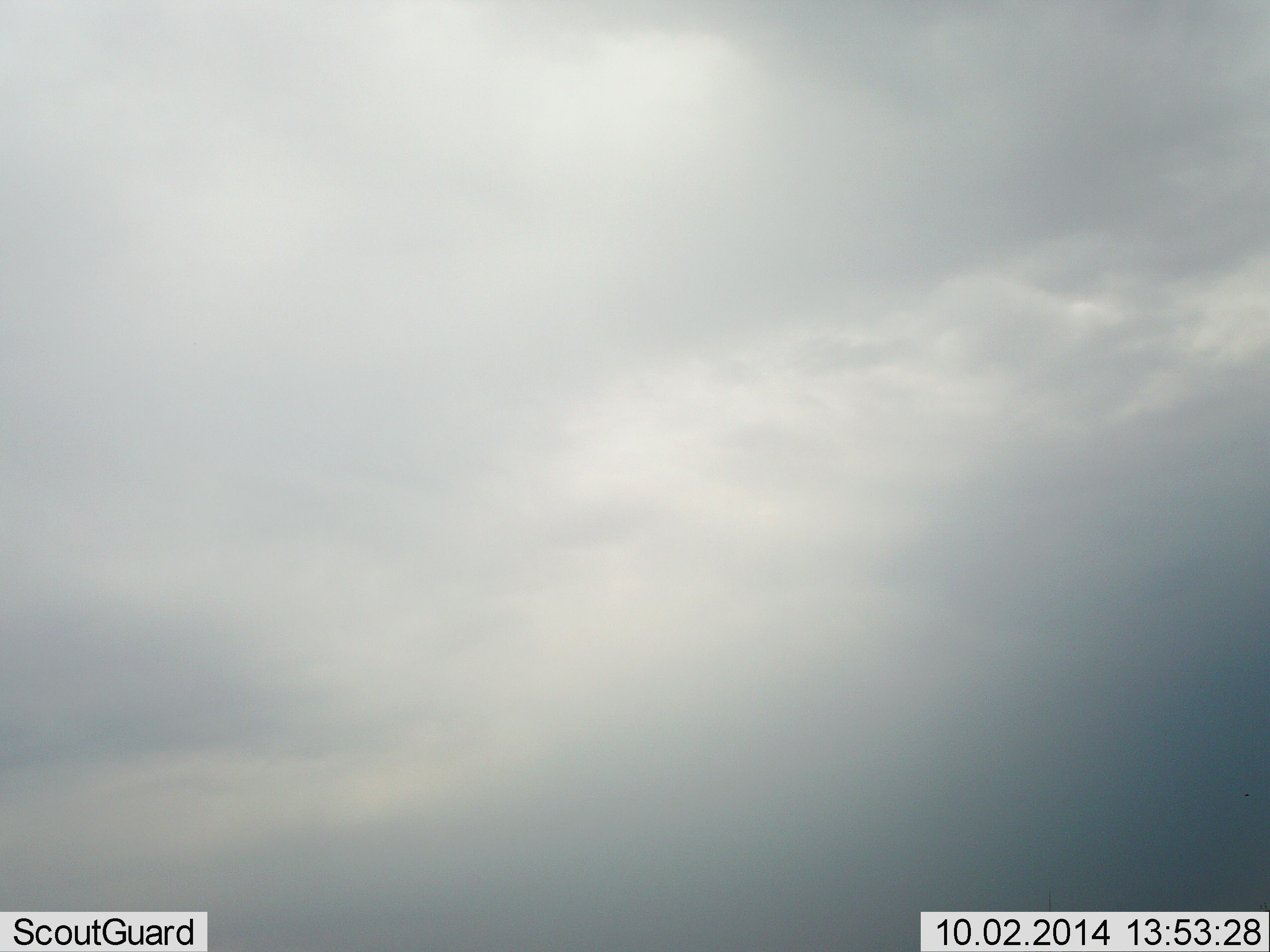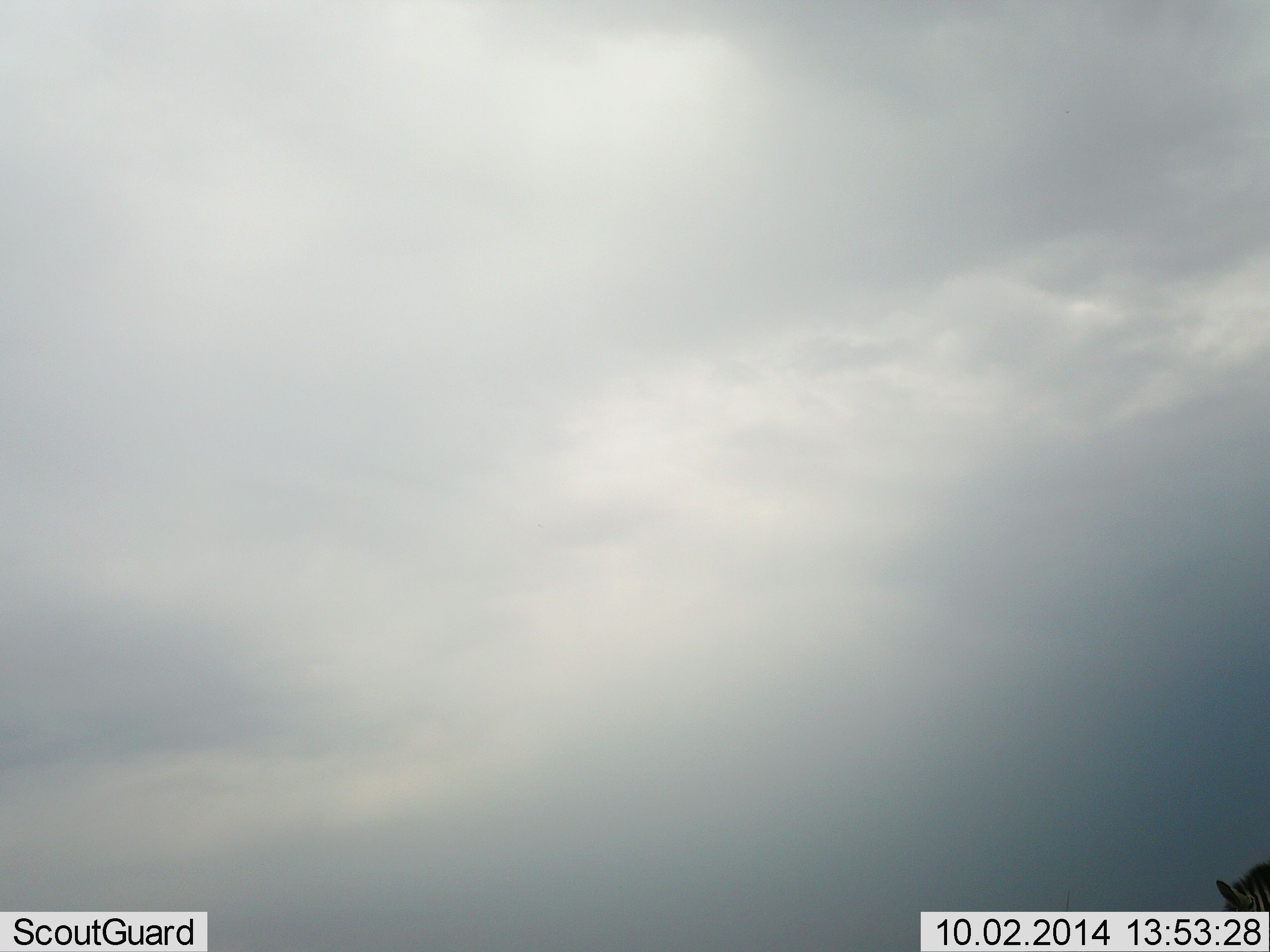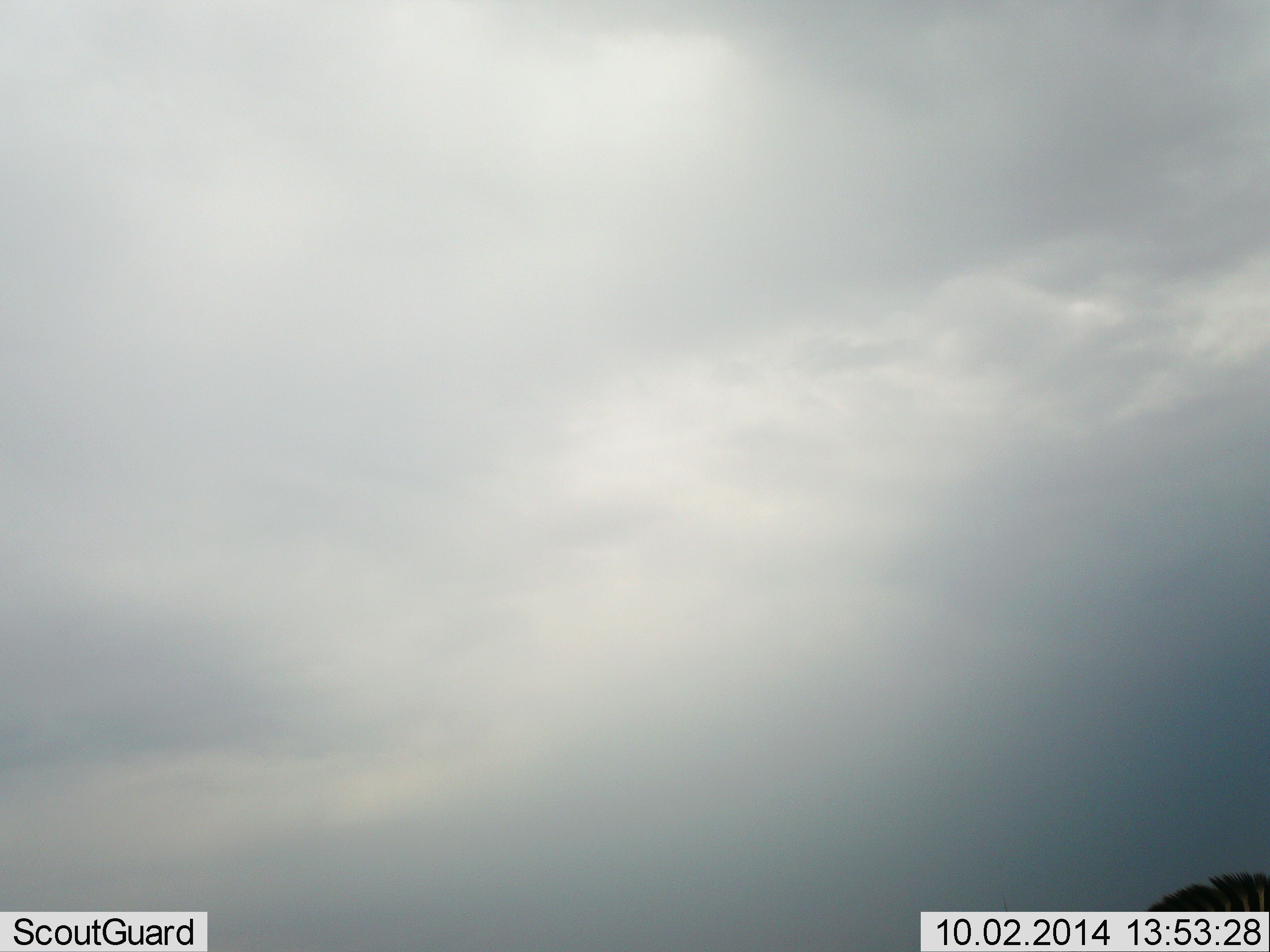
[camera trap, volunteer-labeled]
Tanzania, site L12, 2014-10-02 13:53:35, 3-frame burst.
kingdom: Animalia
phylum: Chordata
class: Mammalia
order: Perissodactyla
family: Equidae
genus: Equus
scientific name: Equus quagga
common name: plains zebra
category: zebra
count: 1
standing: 10%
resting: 0%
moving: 90%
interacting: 0%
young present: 0%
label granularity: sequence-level